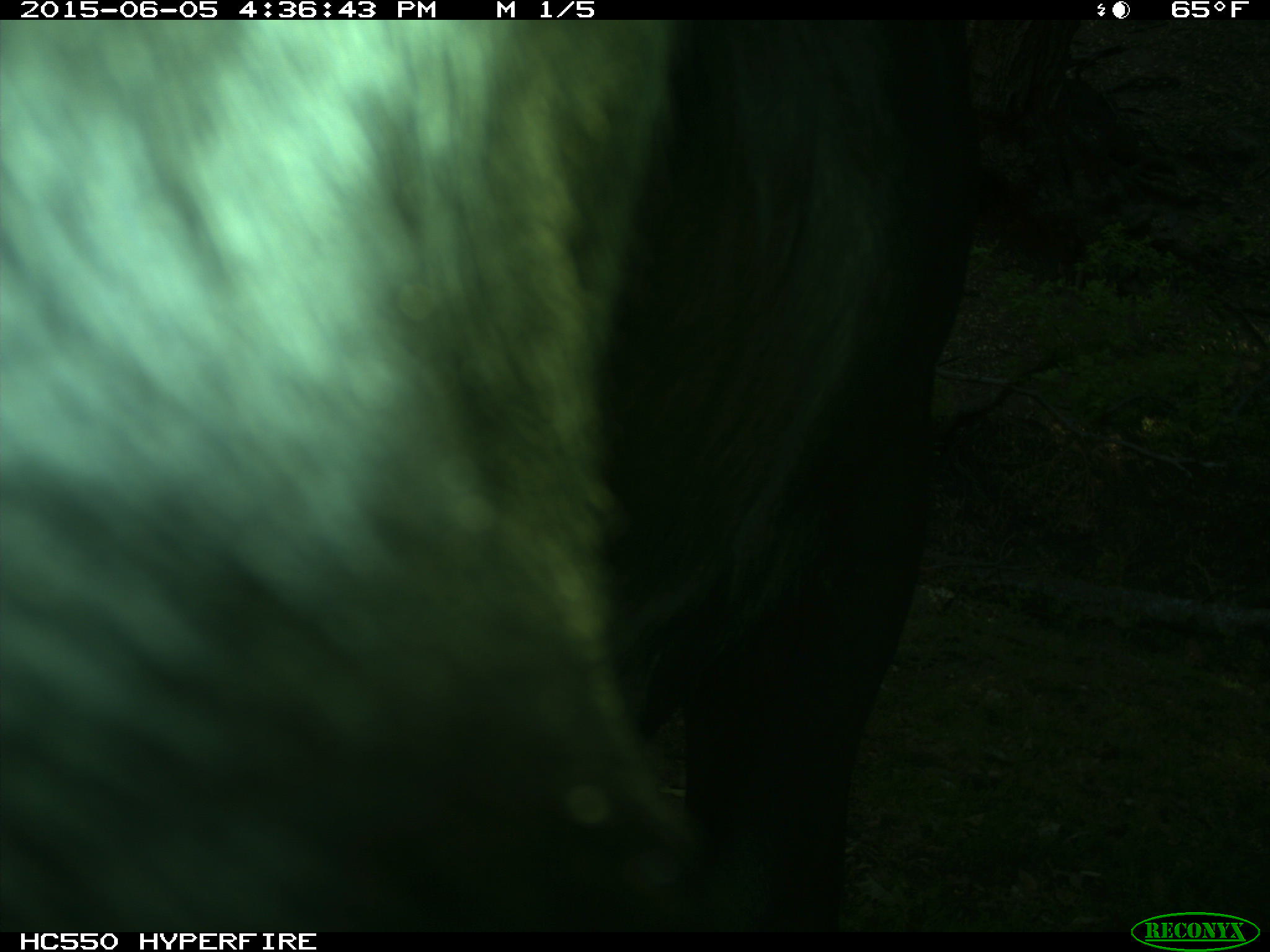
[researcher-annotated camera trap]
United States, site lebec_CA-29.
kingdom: Animalia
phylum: Chordata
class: Mammalia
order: Artiodactyla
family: Bovidae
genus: Bos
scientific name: Bos taurus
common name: domestic cow